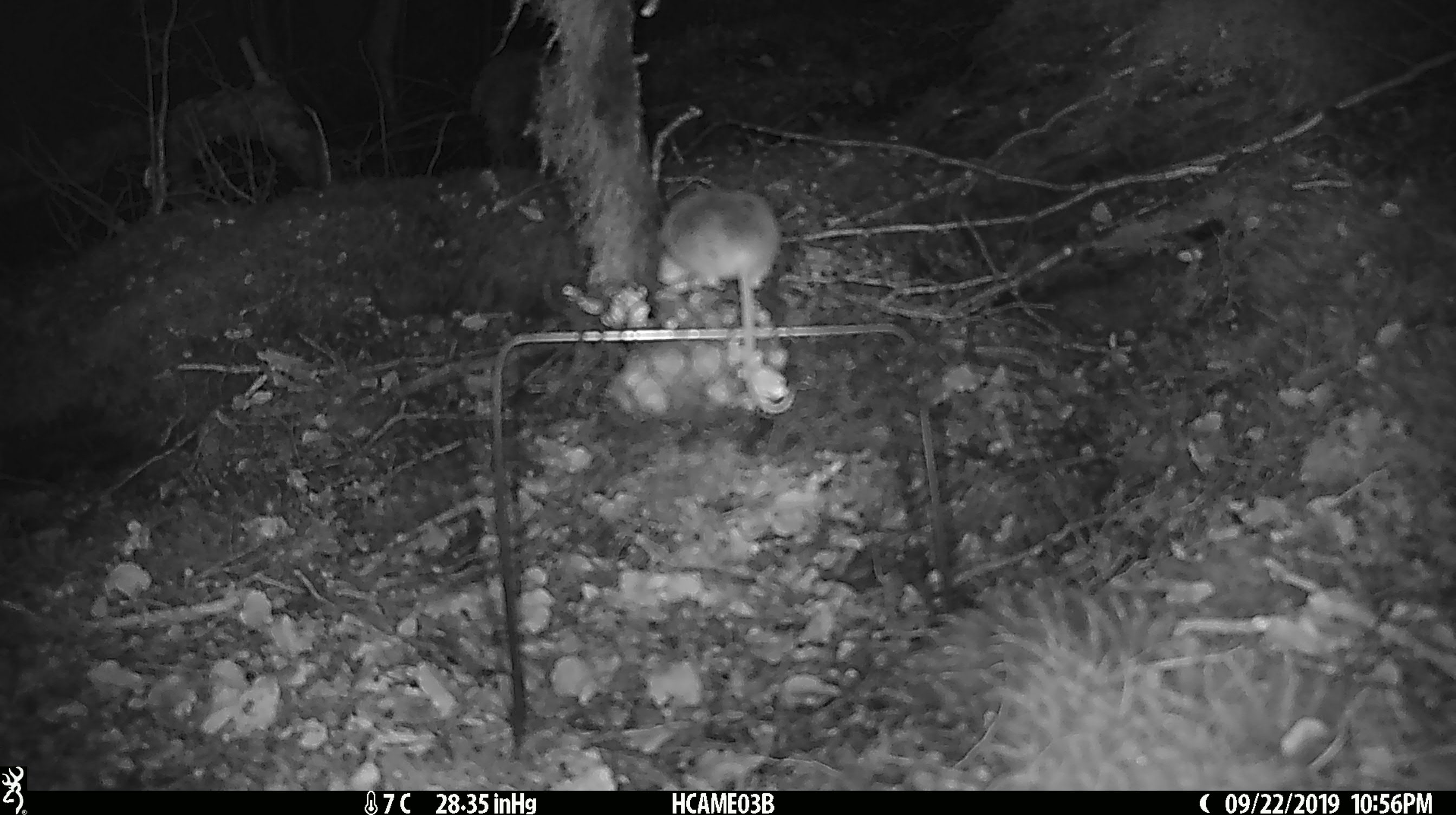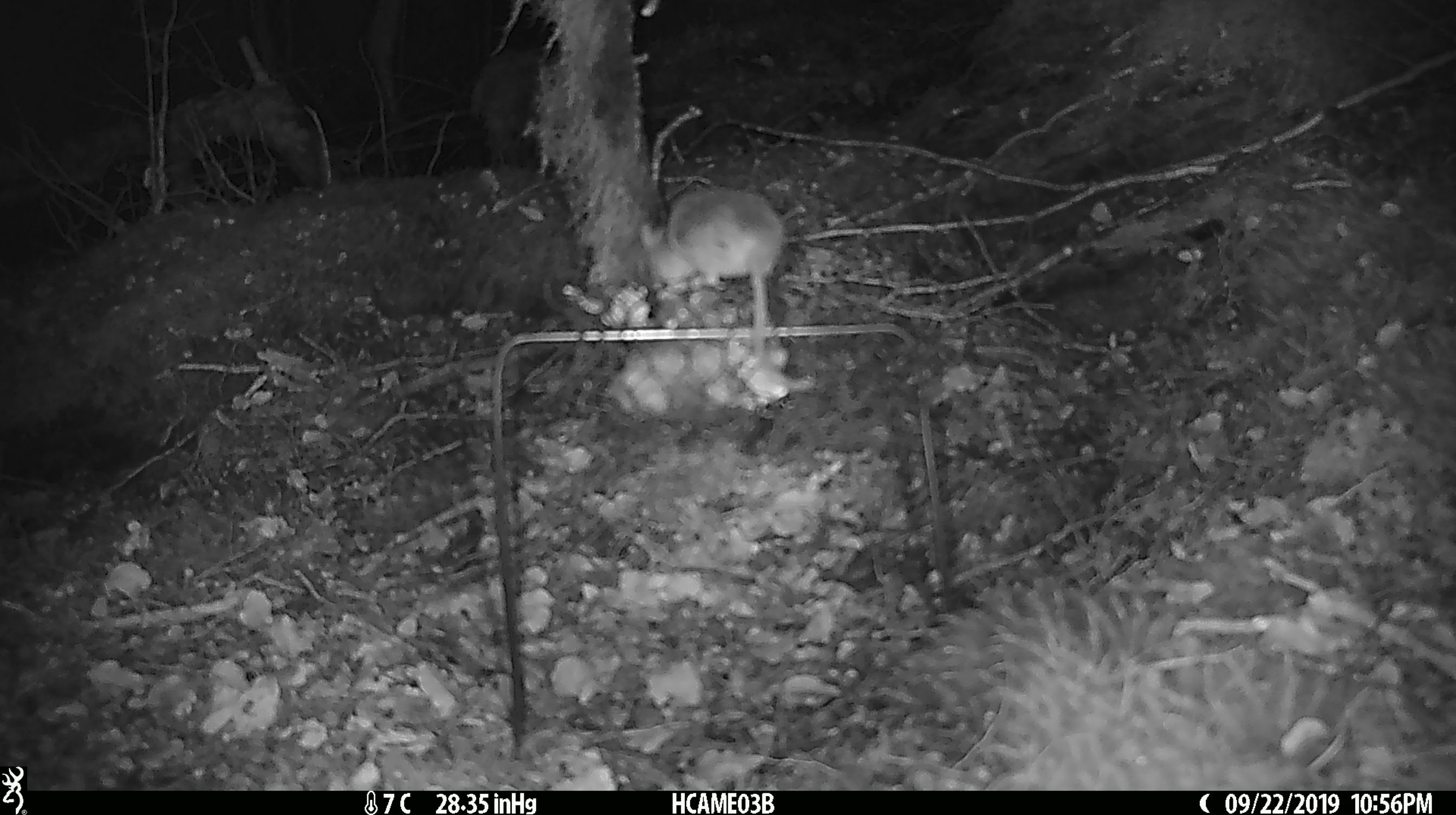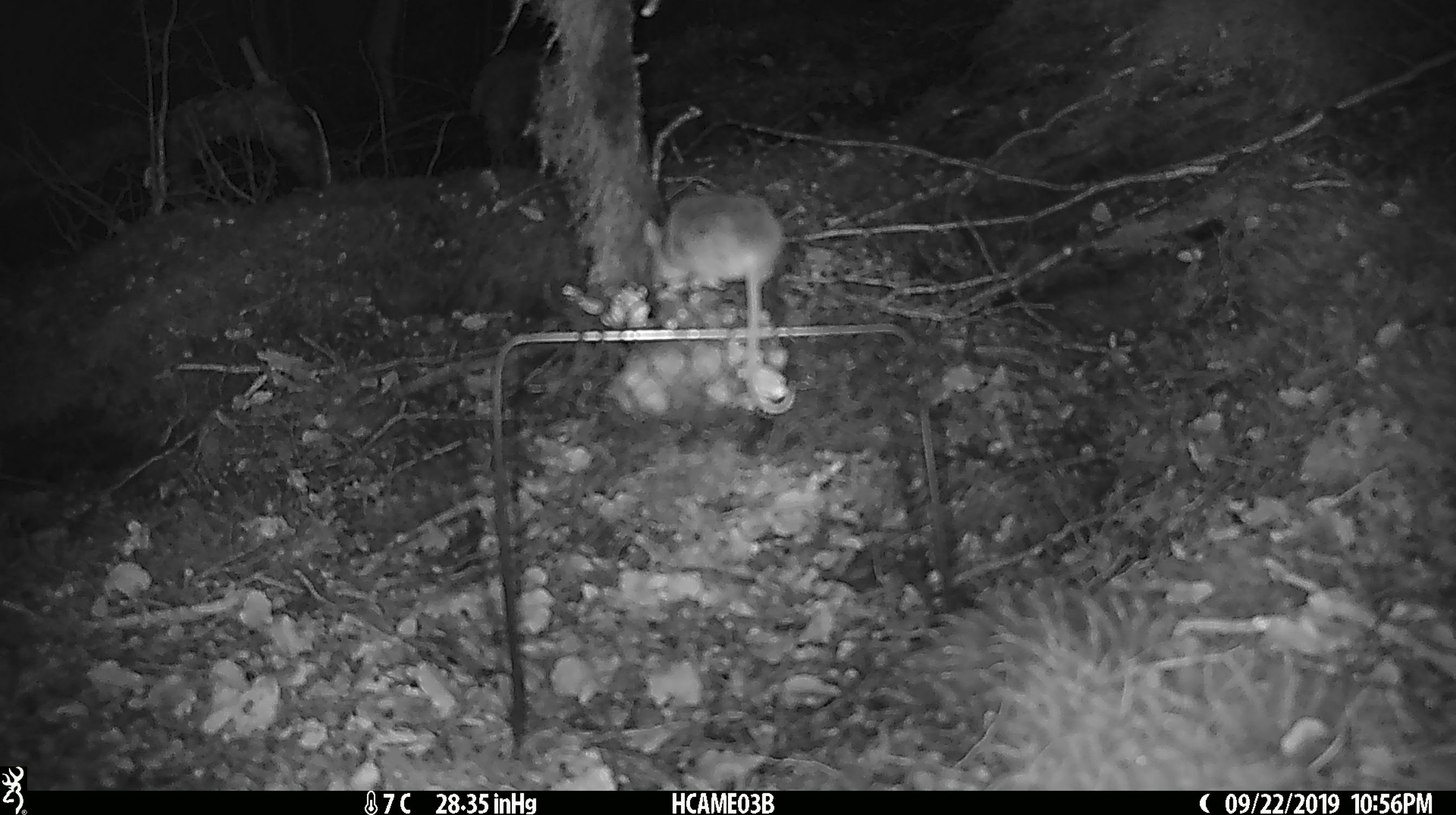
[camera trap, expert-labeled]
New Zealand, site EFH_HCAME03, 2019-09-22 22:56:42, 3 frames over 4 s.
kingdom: Animalia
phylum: Chordata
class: Mammalia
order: Rodentia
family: Muridae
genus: Mus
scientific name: Mus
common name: mouse